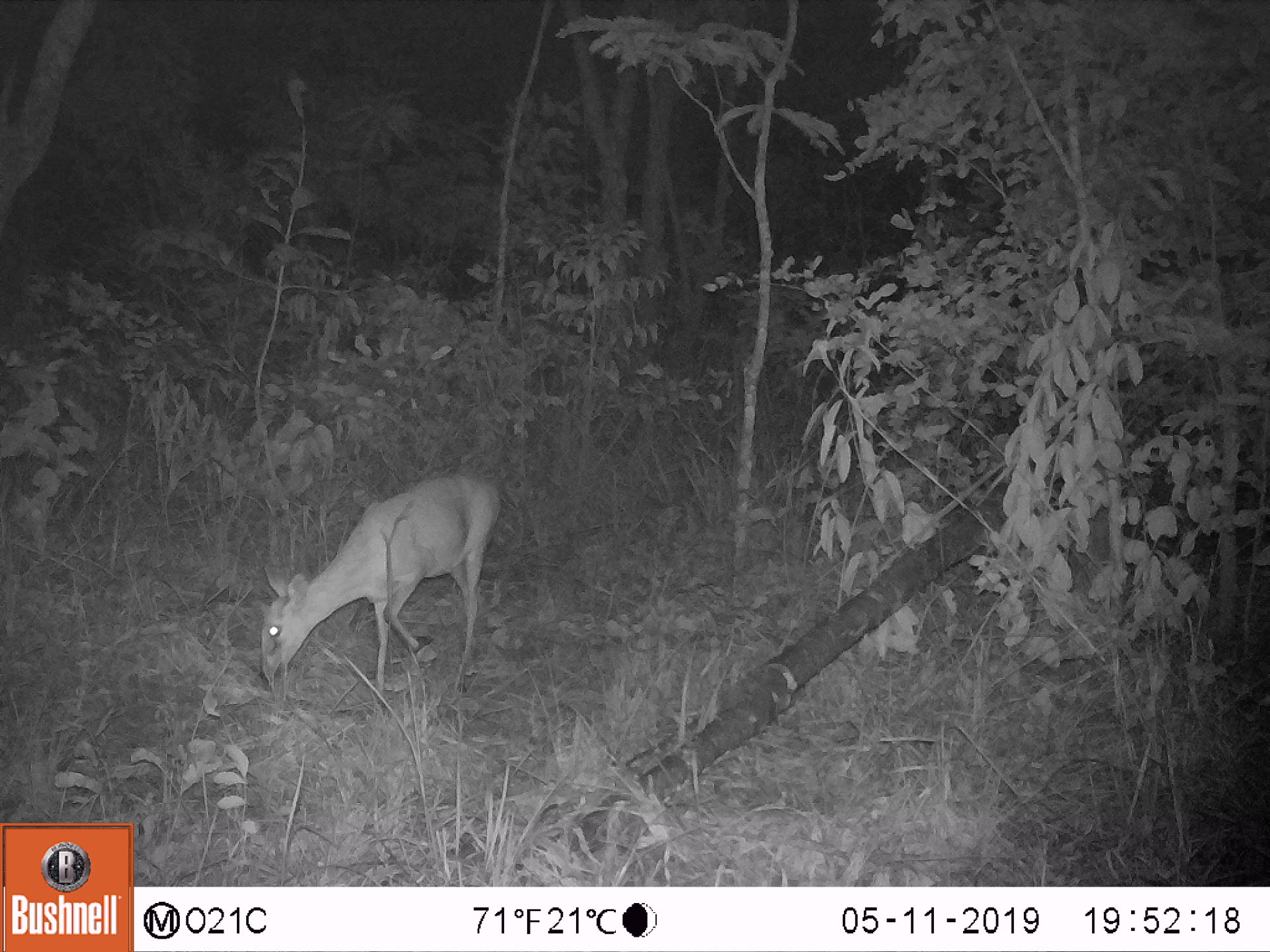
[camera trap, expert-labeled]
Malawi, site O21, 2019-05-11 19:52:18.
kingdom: Animalia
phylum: Chordata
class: Mammalia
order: Artiodactyla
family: Bovidae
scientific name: Antilopinae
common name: small antelope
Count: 1.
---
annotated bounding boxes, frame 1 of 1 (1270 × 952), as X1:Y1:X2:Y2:
small antelope: 252:470:512:716